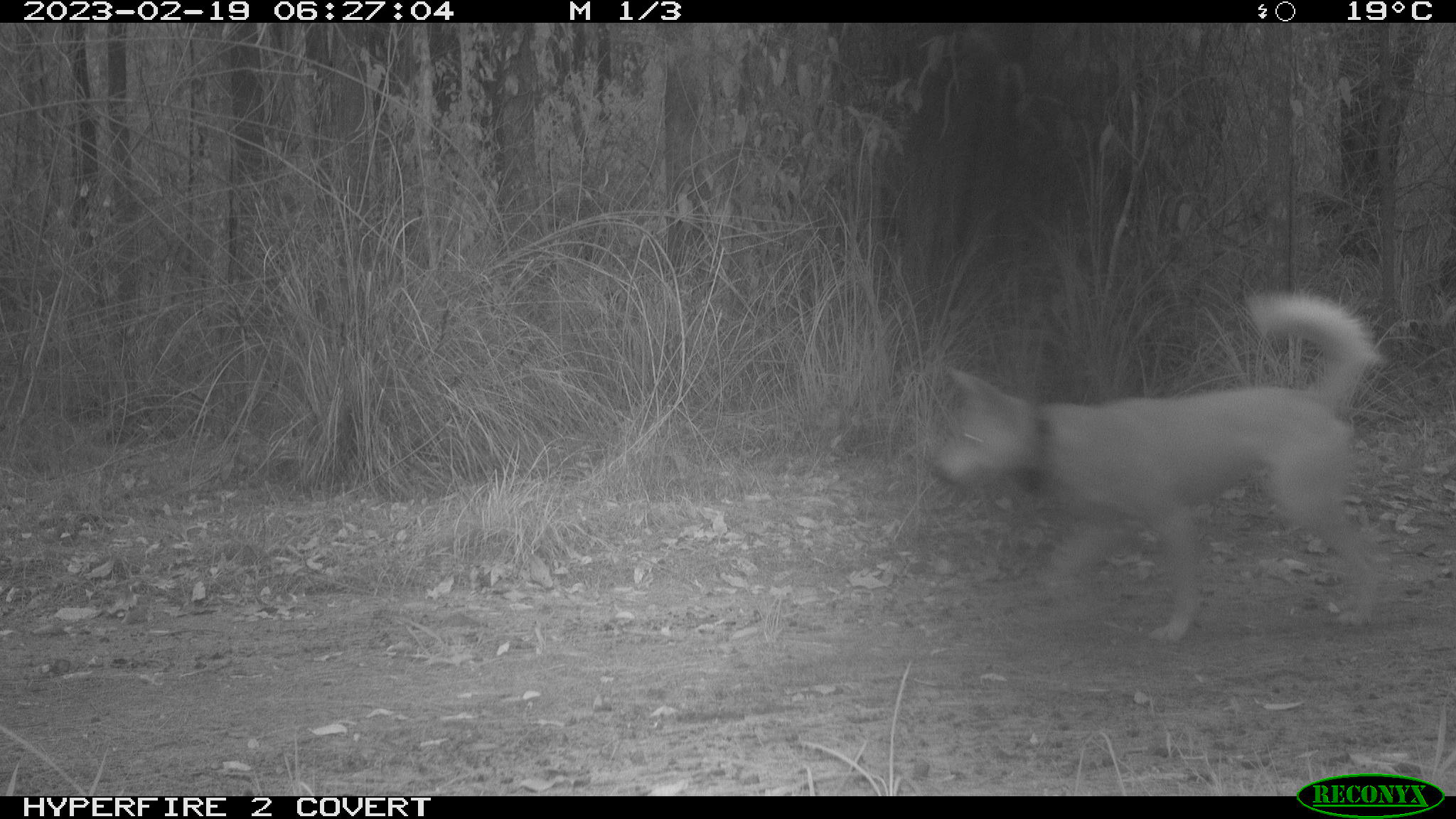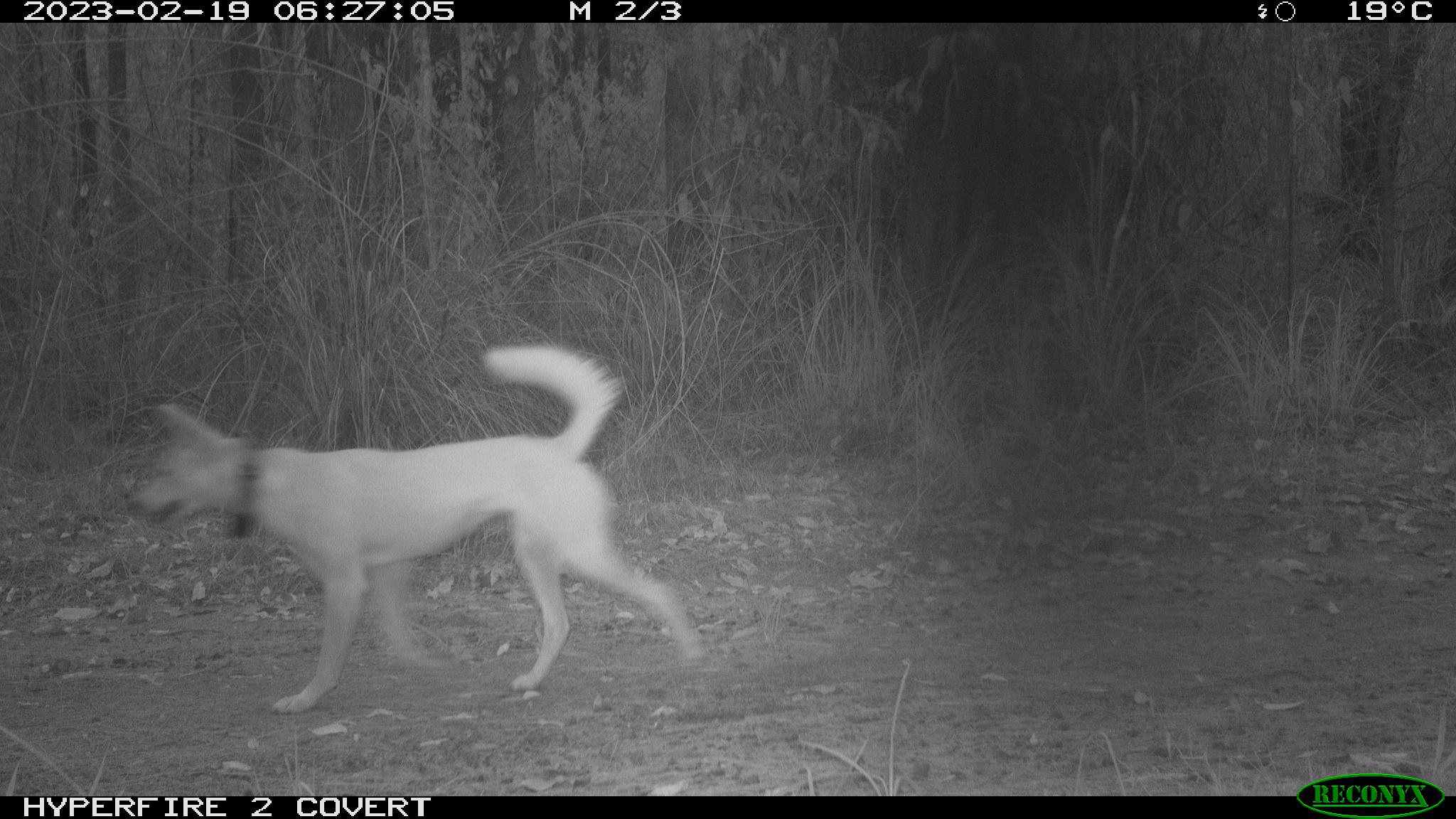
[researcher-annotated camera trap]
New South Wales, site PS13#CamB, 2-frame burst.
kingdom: Animalia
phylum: Chordata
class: Mammalia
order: Carnivora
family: Canidae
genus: Canis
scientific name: Canis familiaris dingo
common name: dingo